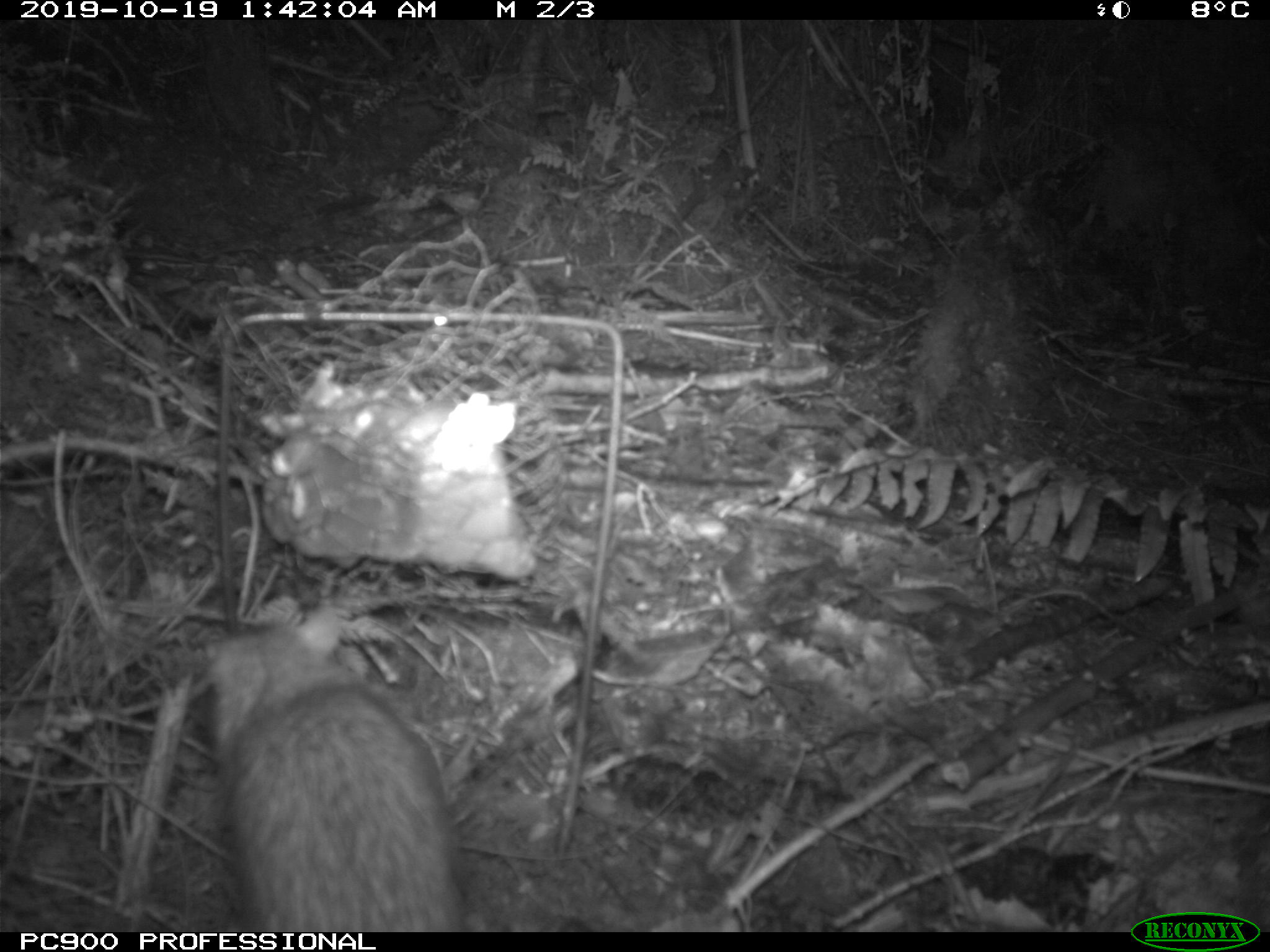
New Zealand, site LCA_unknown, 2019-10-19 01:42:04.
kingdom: Animalia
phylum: Chordata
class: Mammalia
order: Rodentia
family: Muridae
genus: Rattus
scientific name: Rattus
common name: rat